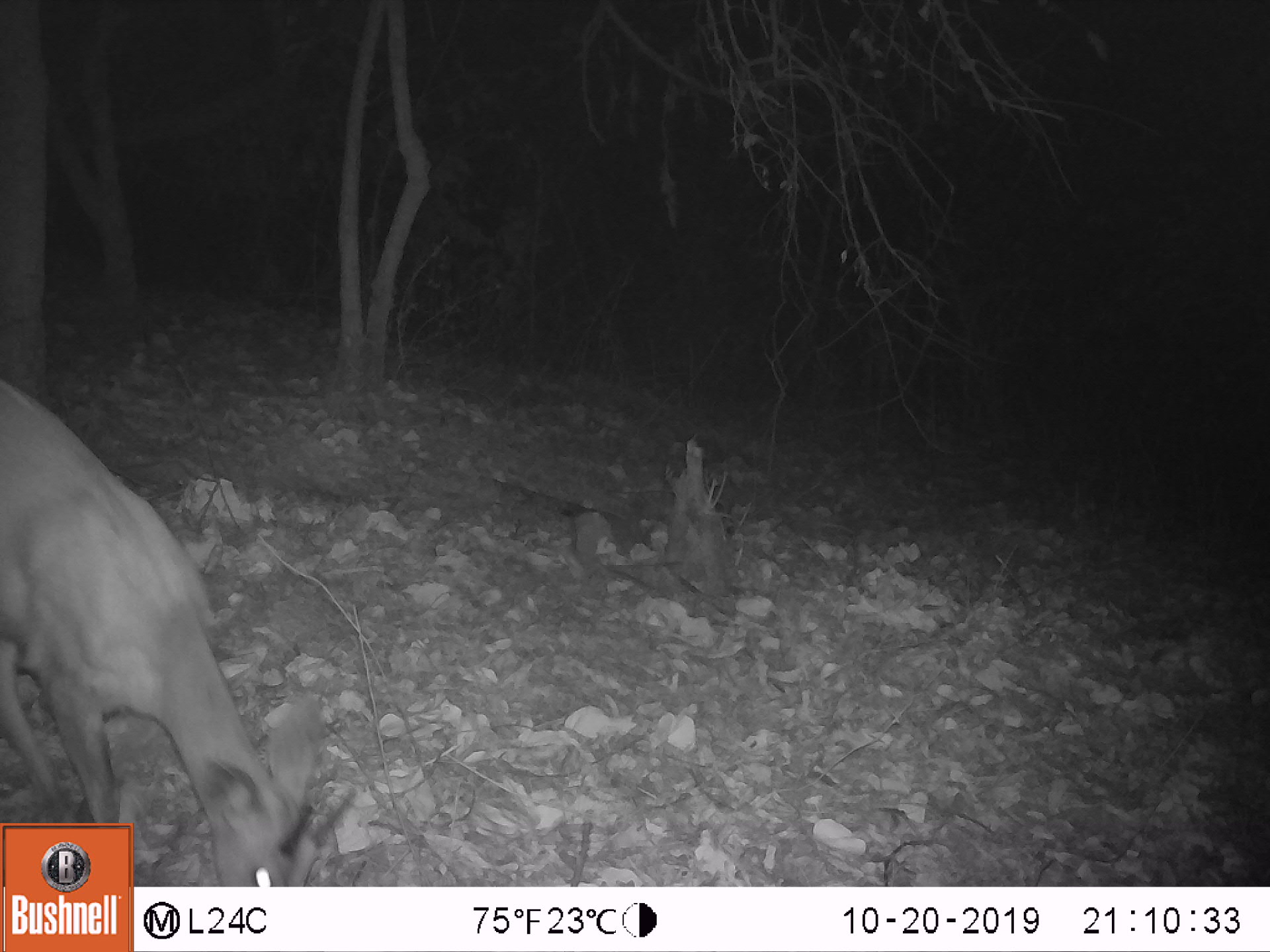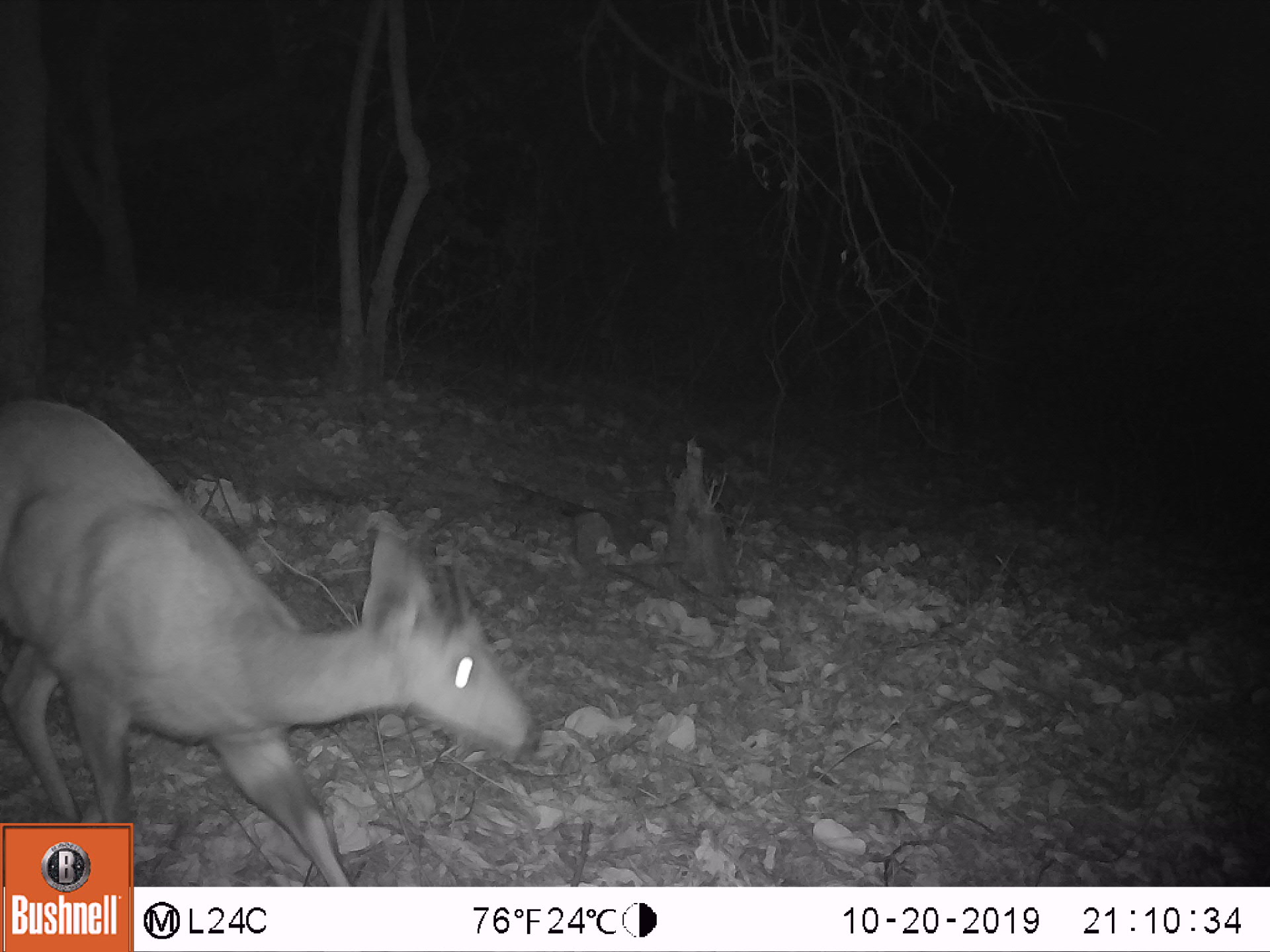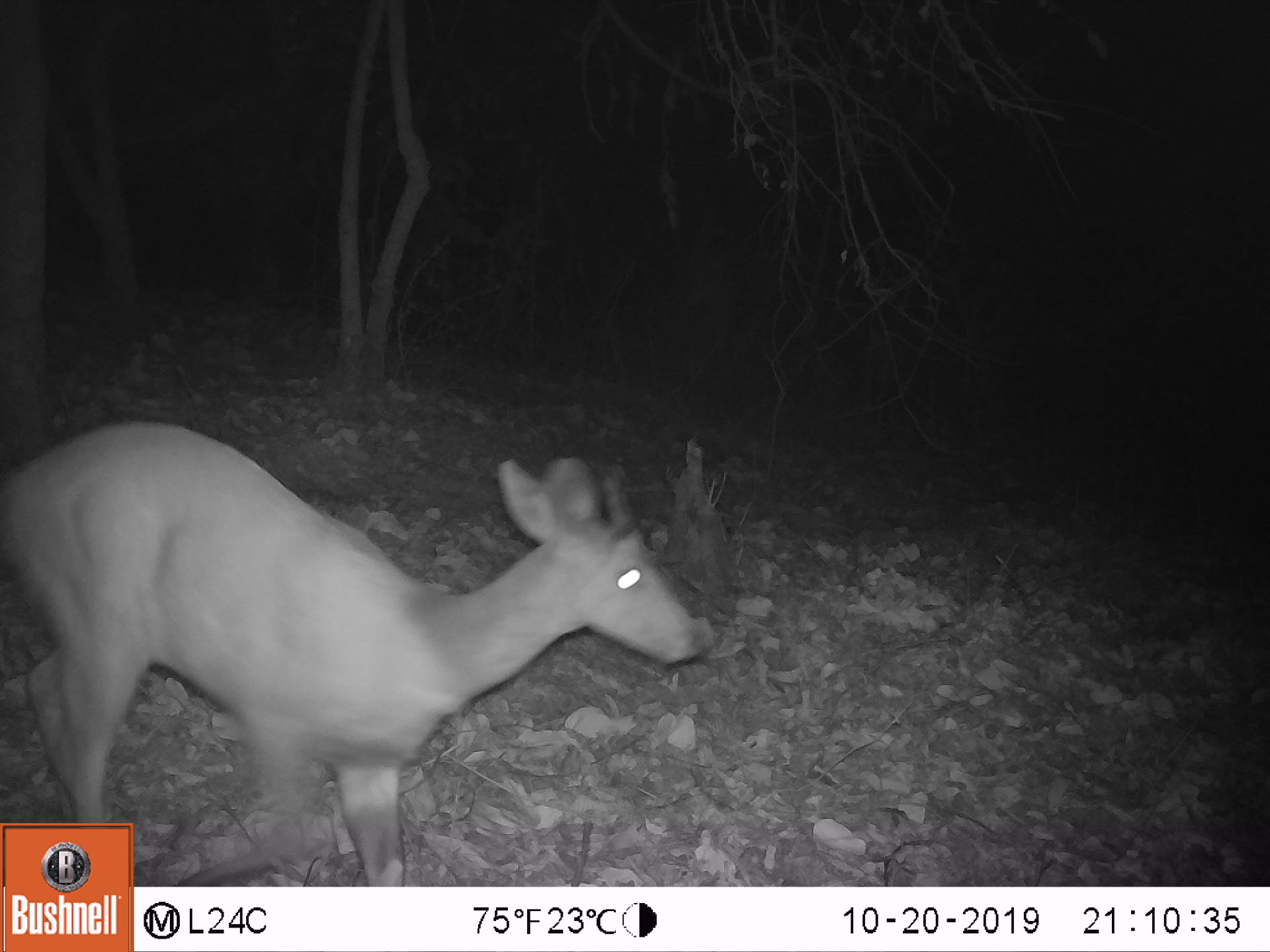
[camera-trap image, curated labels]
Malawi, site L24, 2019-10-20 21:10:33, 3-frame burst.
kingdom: Animalia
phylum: Chordata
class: Mammalia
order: Artiodactyla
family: Bovidae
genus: Tragelaphus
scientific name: Tragelaphus sylvaticus sylvaticus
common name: cape bushbuck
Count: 1.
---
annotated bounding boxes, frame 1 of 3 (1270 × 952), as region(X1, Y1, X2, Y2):
cape bushbuck: region(2, 370, 359, 819)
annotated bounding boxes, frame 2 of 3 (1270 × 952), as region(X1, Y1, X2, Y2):
cape bushbuck: region(0, 388, 550, 814)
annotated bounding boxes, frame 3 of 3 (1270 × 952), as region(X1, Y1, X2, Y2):
cape bushbuck: region(0, 406, 708, 816)